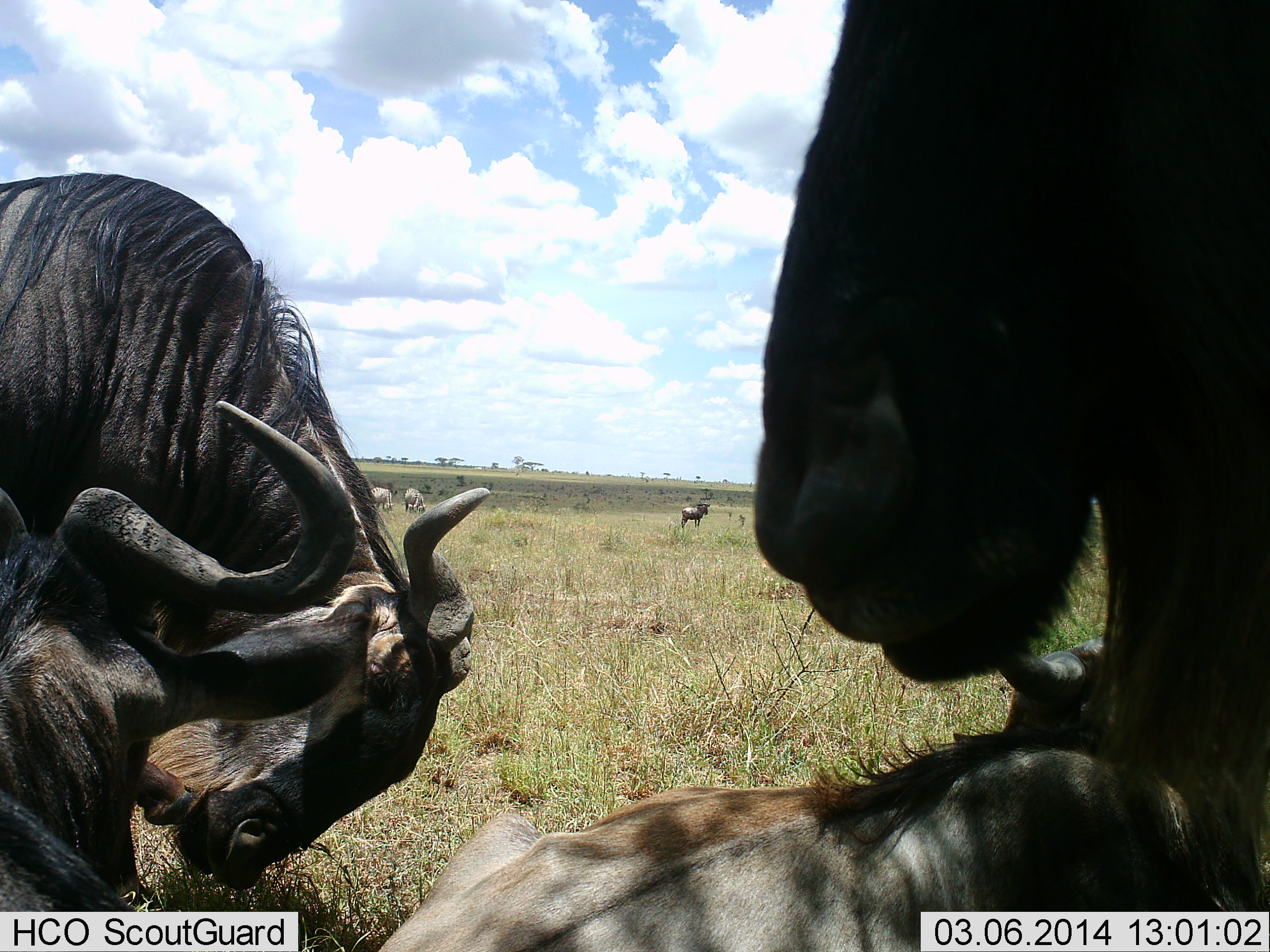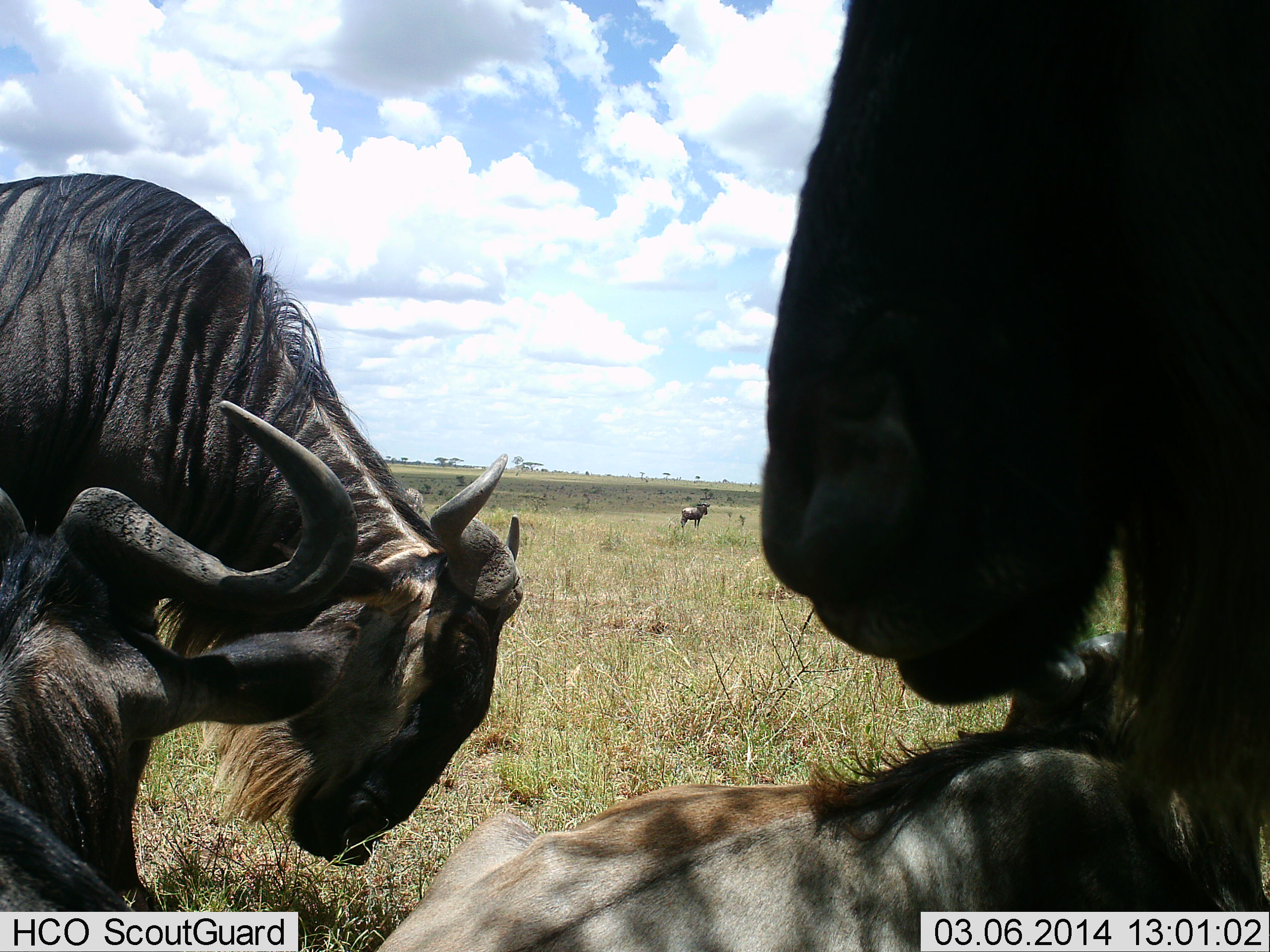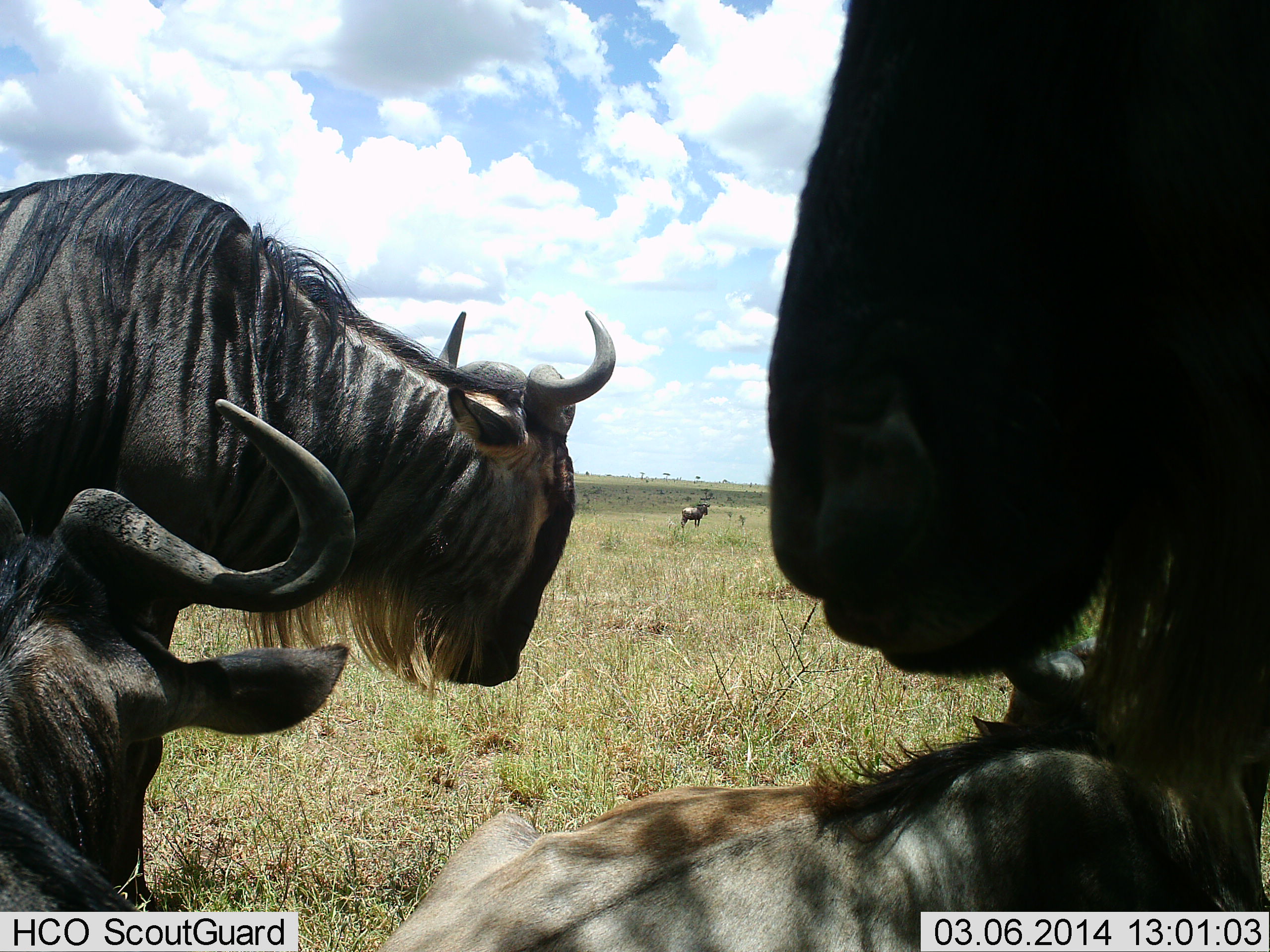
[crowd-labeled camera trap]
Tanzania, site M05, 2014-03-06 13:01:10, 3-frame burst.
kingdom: Animalia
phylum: Chordata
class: Mammalia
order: Artiodactyla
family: Bovidae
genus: Connochaetes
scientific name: Connochaetes taurinus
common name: blue wildebeest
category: wildebeest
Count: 5.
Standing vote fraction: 70%.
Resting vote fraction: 90%.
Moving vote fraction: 10%.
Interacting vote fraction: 10%.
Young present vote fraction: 0%.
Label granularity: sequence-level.